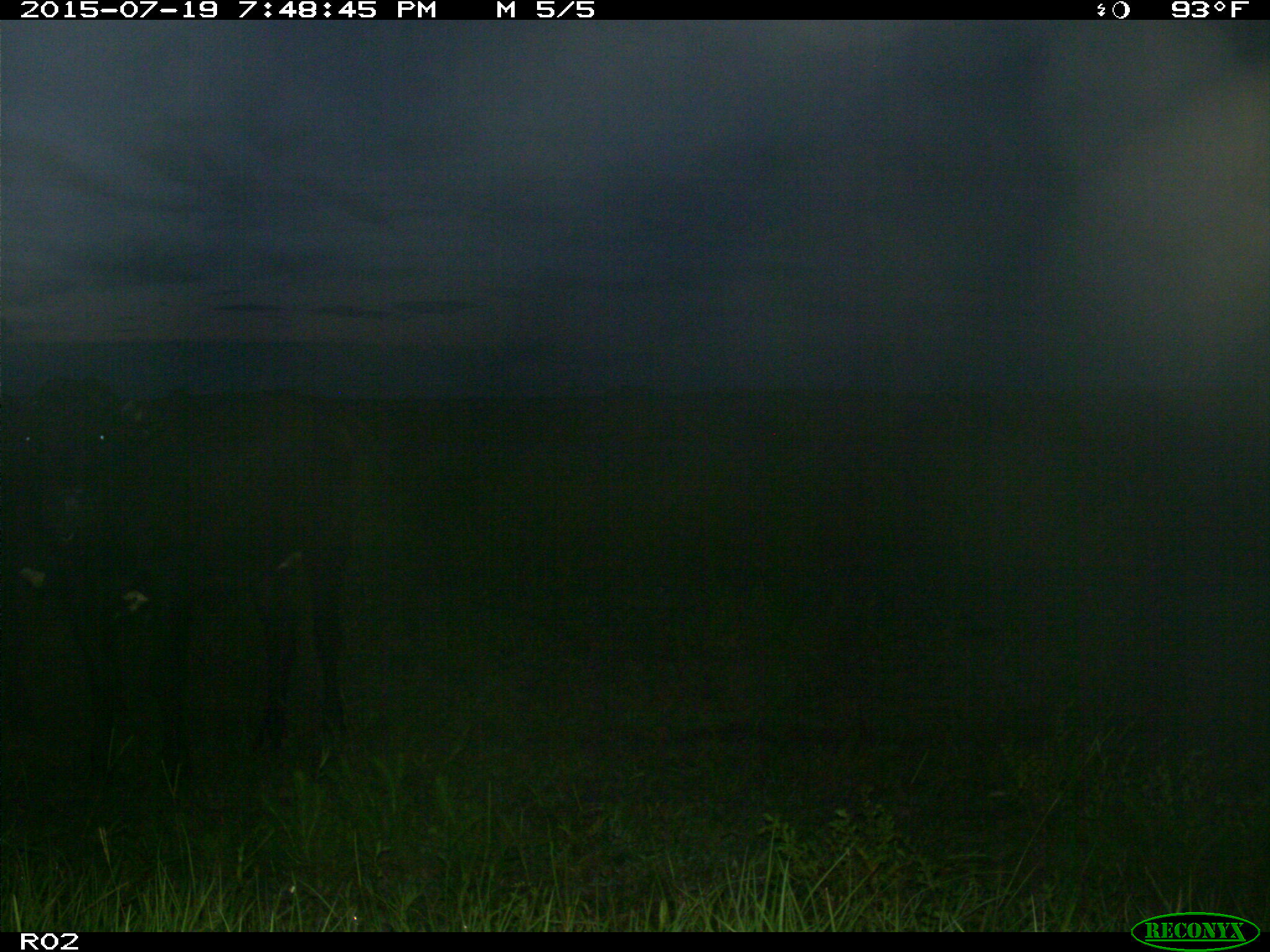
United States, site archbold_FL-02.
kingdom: Animalia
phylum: Chordata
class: Mammalia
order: Artiodactyla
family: Bovidae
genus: Bos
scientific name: Bos taurus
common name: domestic cow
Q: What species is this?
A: Bos taurus (domestic cow).